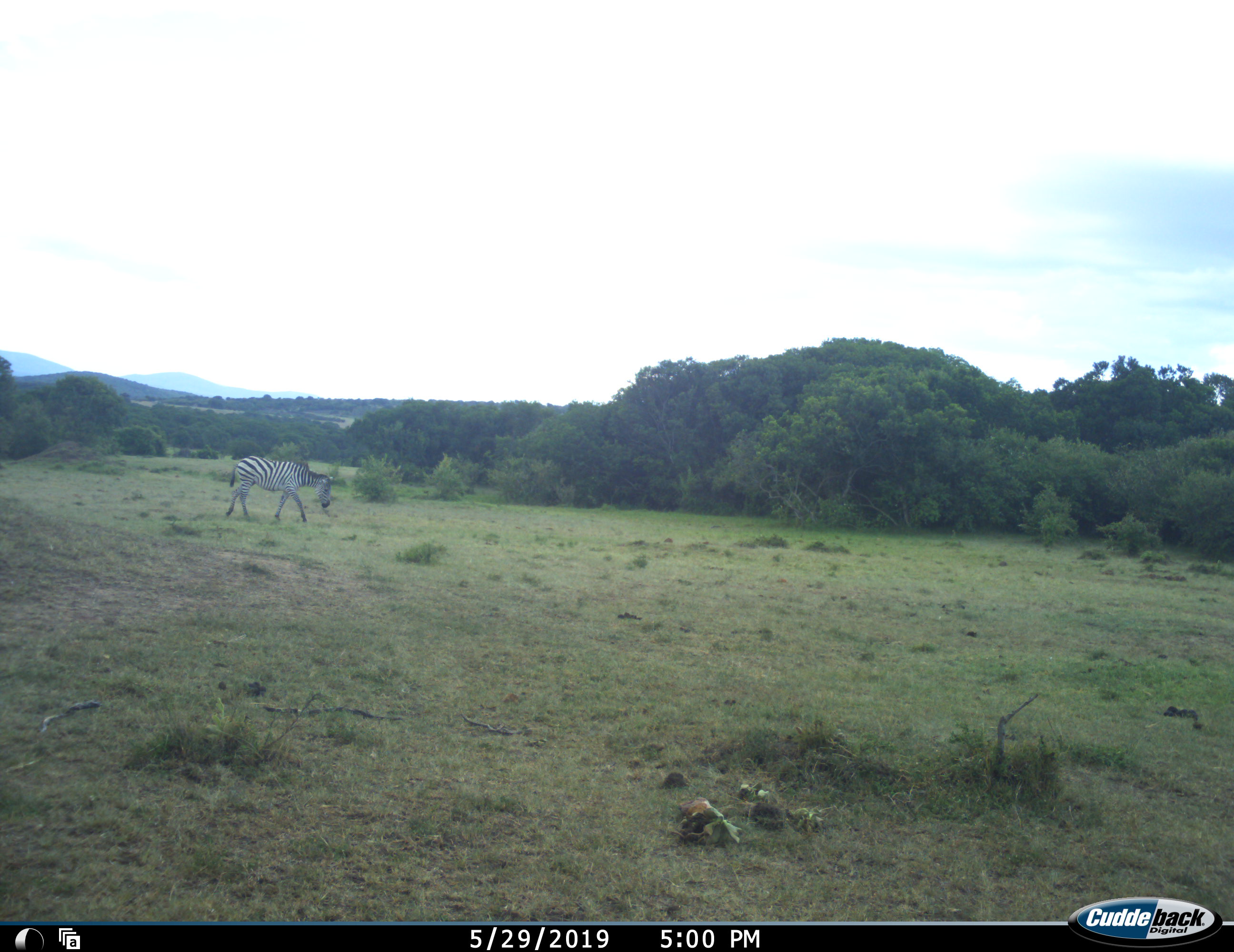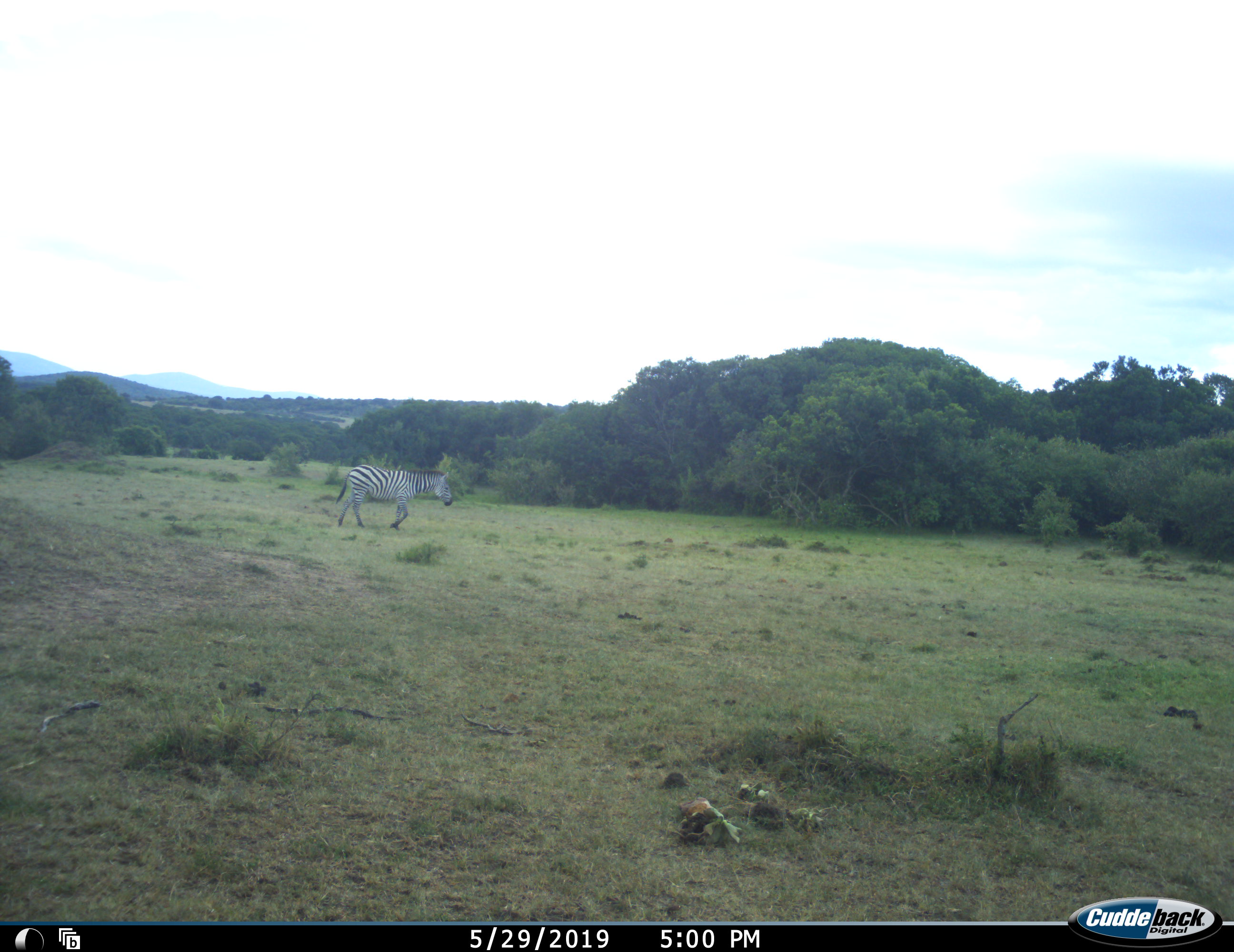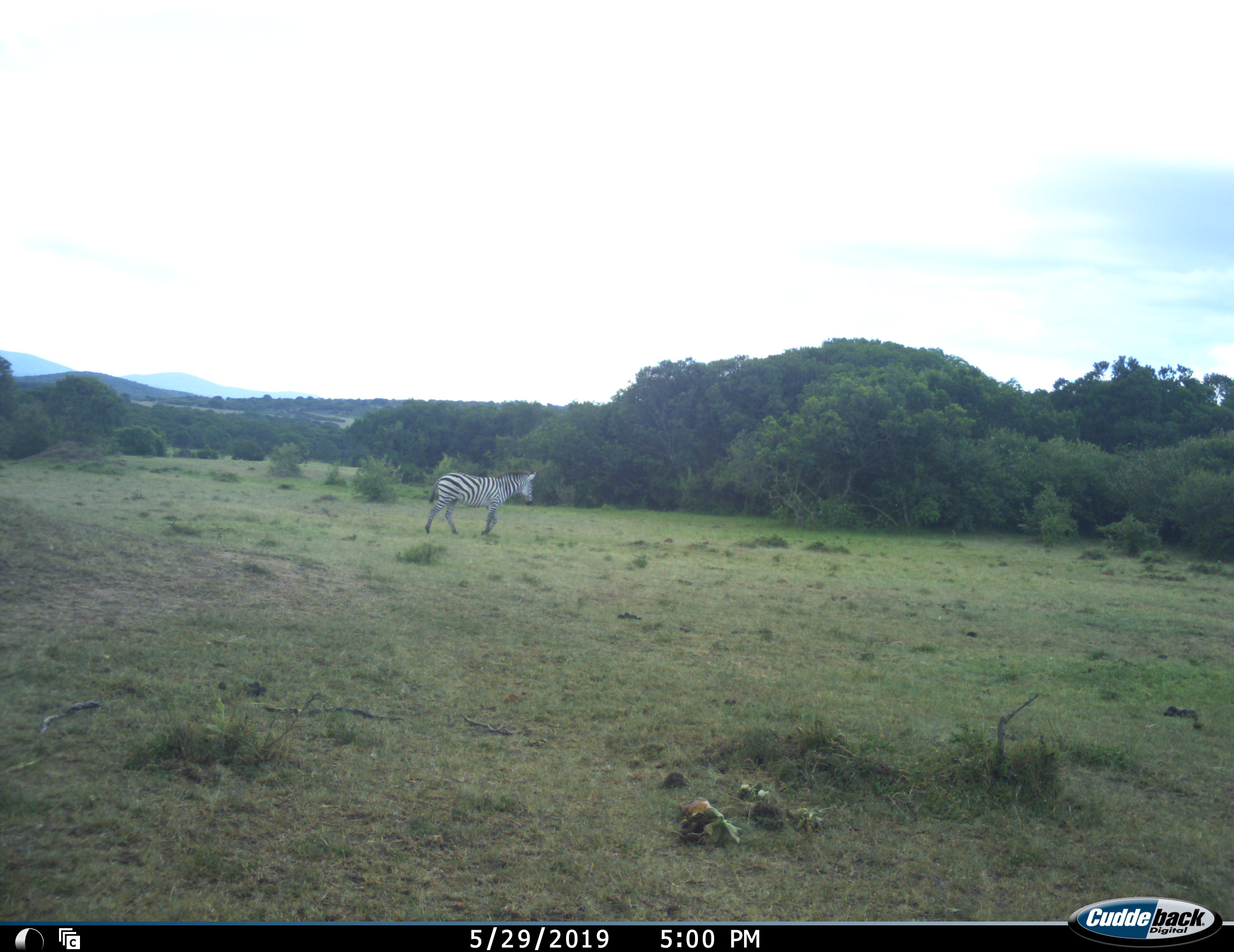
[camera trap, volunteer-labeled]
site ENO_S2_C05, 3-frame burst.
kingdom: Animalia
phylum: Chordata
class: Mammalia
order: Perissodactyla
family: Equidae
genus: Equus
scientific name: Equus quagga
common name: plains zebra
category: zebraplains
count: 1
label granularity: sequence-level